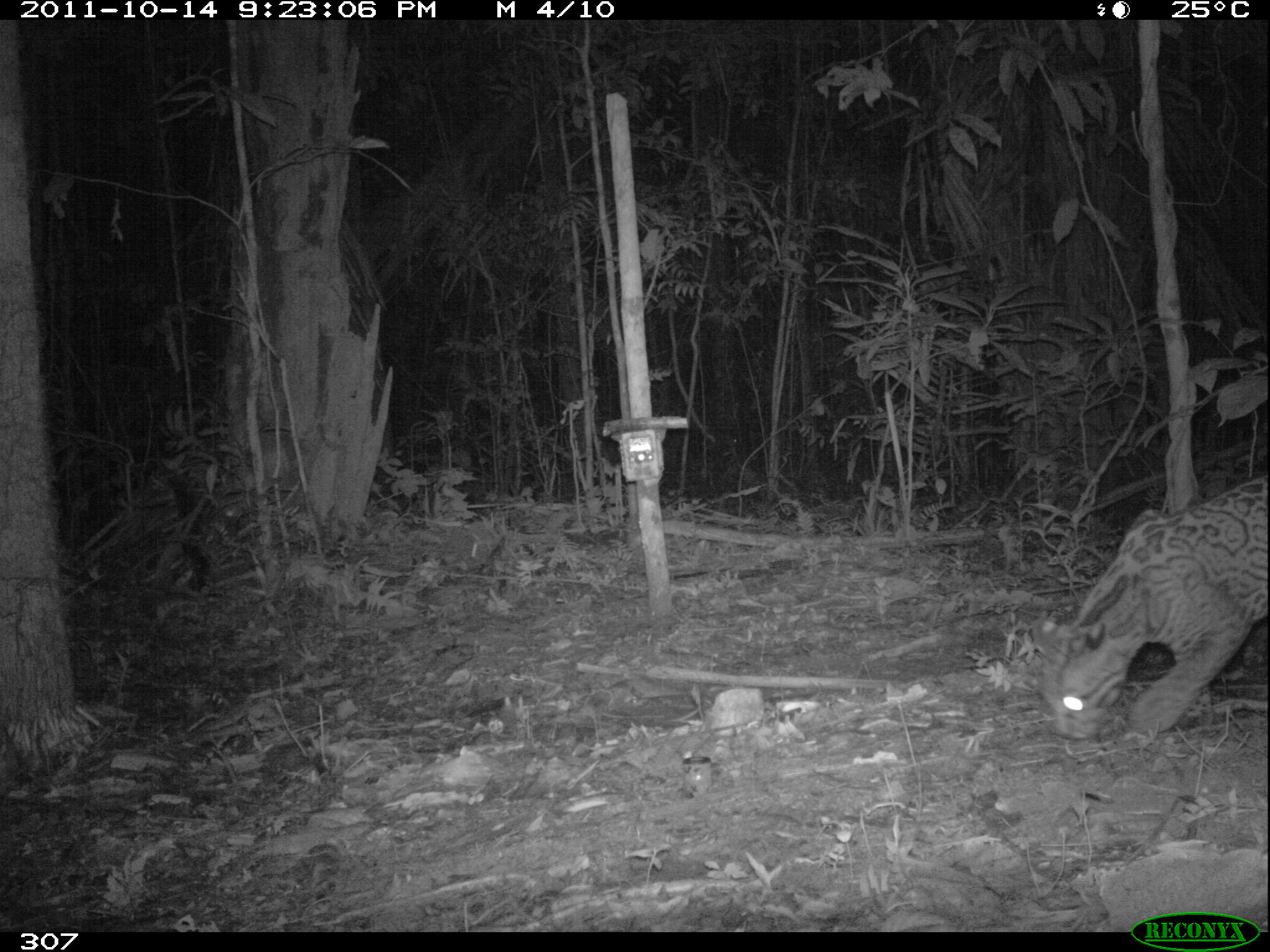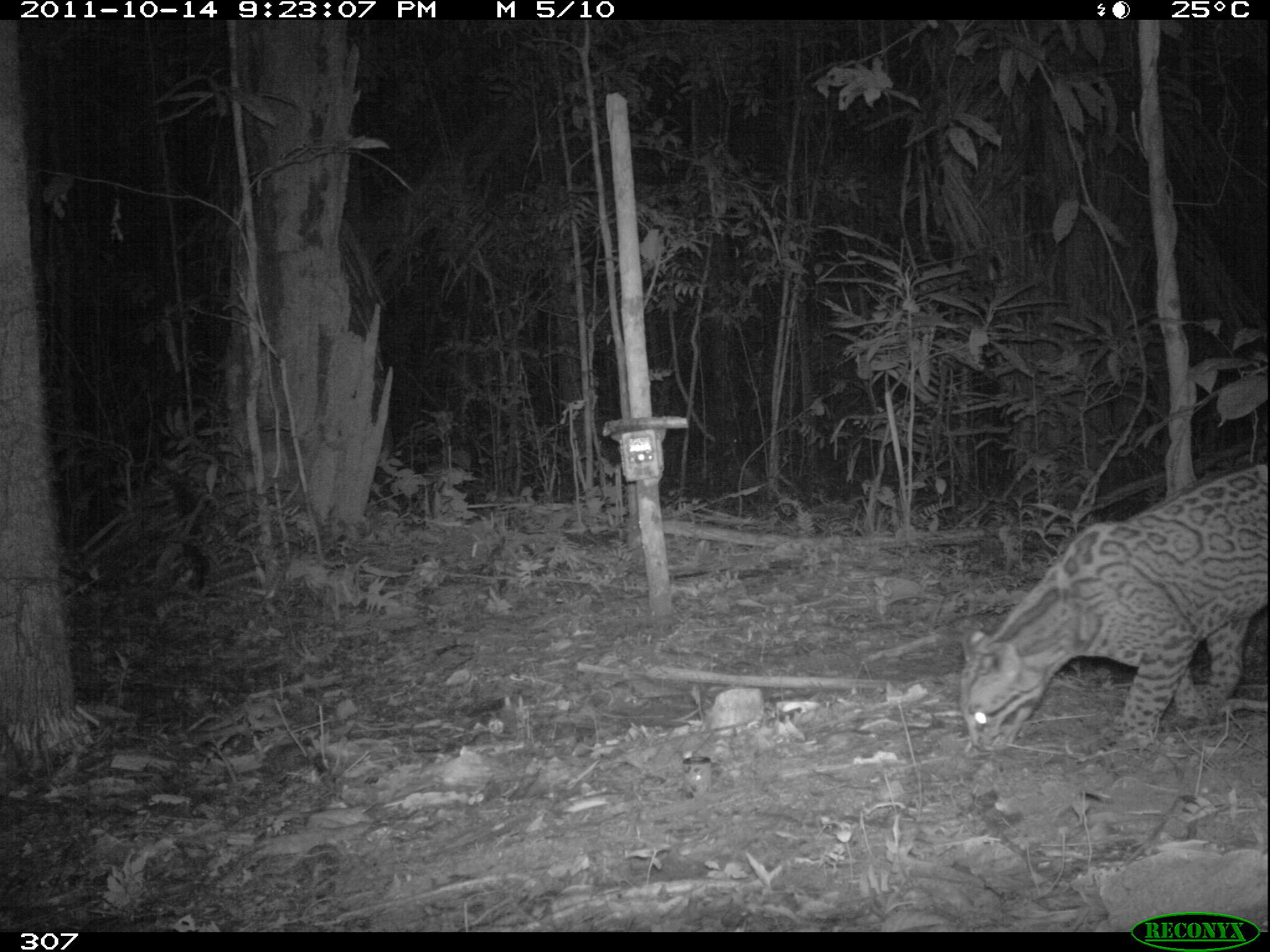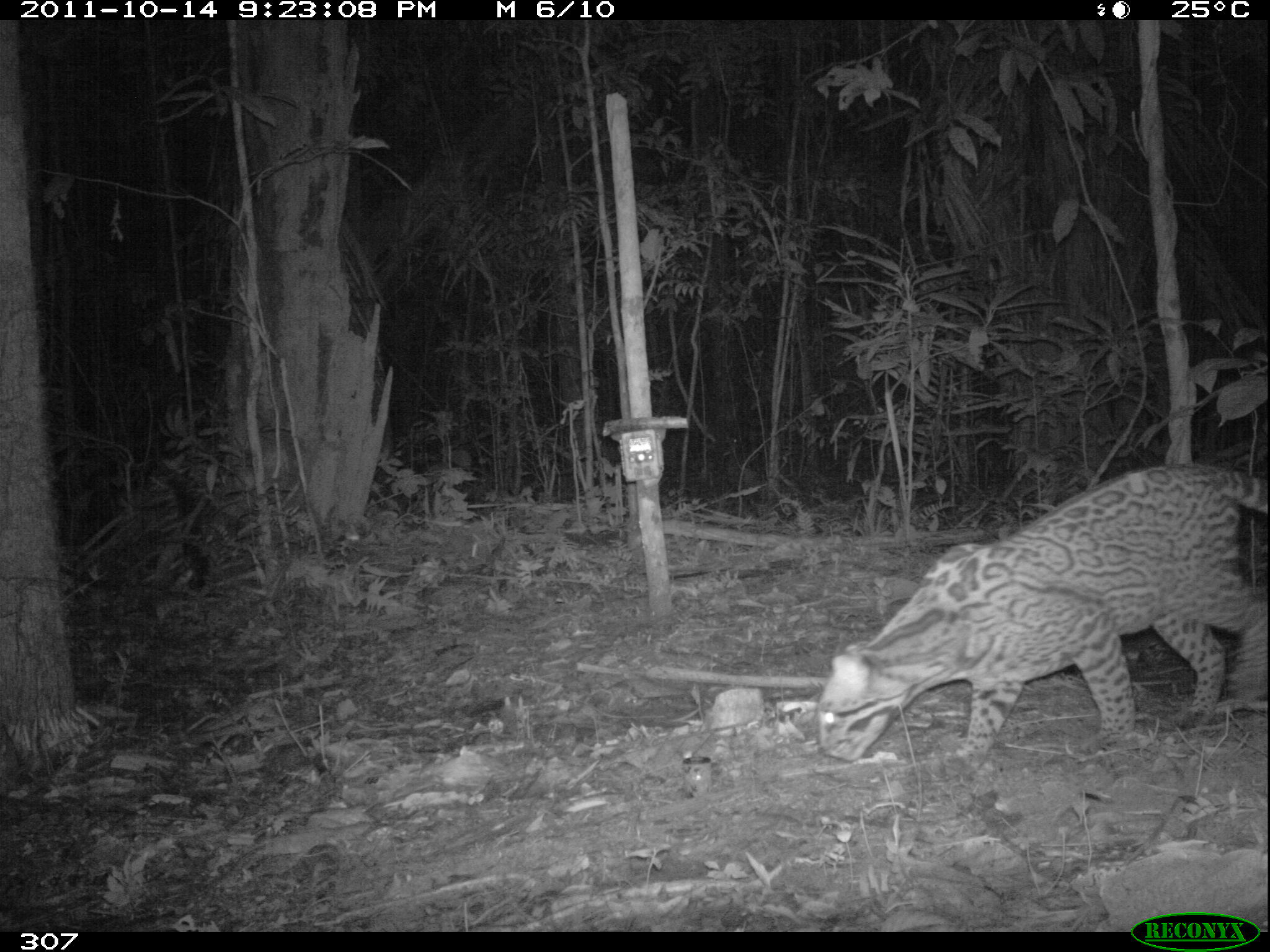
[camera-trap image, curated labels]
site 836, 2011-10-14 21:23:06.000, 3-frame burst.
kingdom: Animalia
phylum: Chordata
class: Mammalia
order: Carnivora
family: Felidae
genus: Leopardus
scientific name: Leopardus pardalis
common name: ocelot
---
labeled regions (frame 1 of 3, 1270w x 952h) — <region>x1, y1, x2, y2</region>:
leopardus pardalis: <region>1022, 472, 1263, 741</region>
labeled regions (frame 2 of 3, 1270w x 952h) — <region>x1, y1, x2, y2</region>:
leopardus pardalis: <region>956, 459, 1267, 751</region>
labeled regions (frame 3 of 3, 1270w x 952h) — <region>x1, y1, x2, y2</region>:
leopardus pardalis: <region>816, 460, 1267, 778</region>